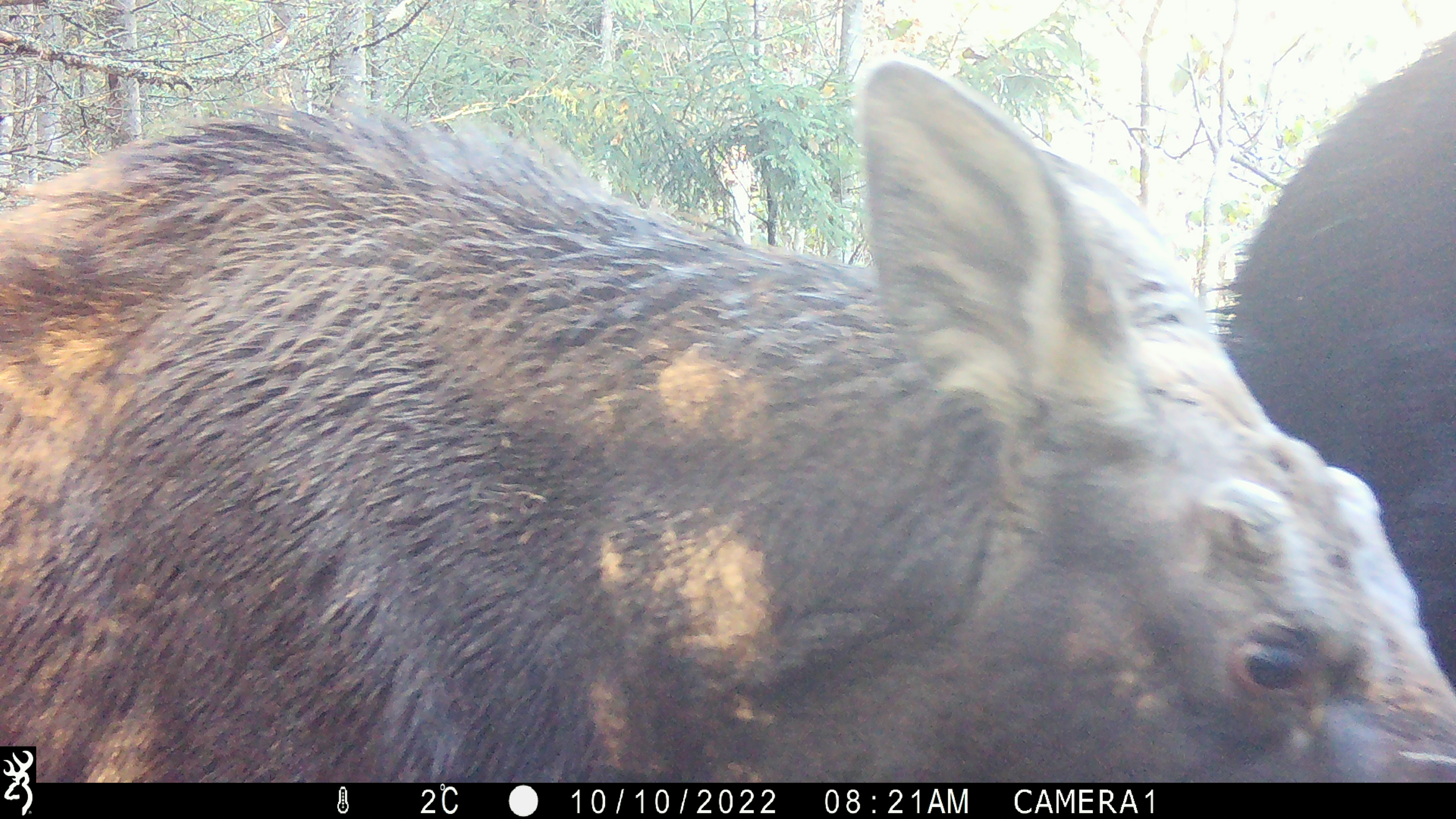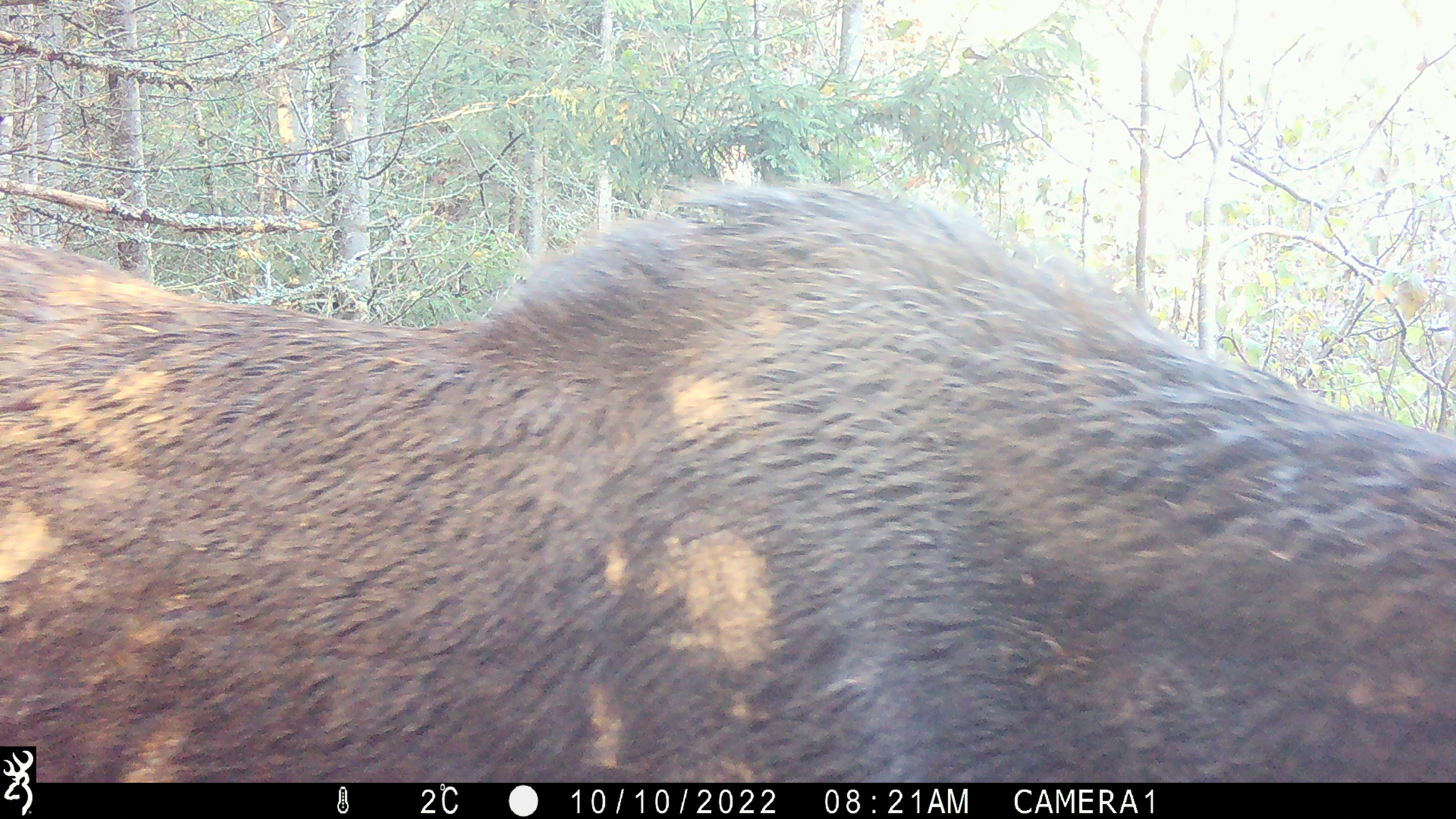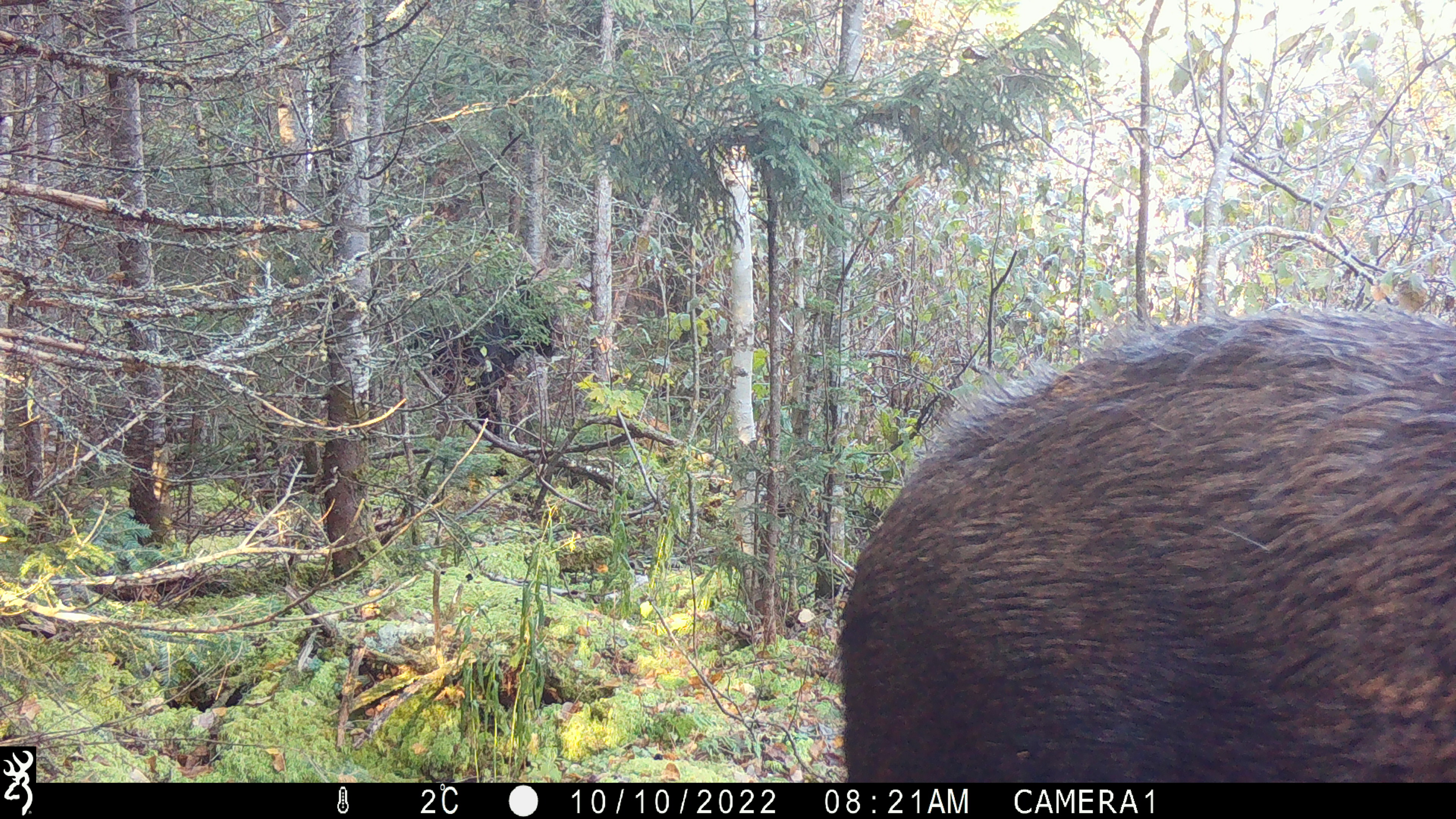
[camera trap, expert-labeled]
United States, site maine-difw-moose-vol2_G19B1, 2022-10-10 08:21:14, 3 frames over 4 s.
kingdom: Animalia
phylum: Chordata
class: Mammalia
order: Artiodactyla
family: Cervidae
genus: Alces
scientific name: Alces alces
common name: moose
Moose (Alces alces).